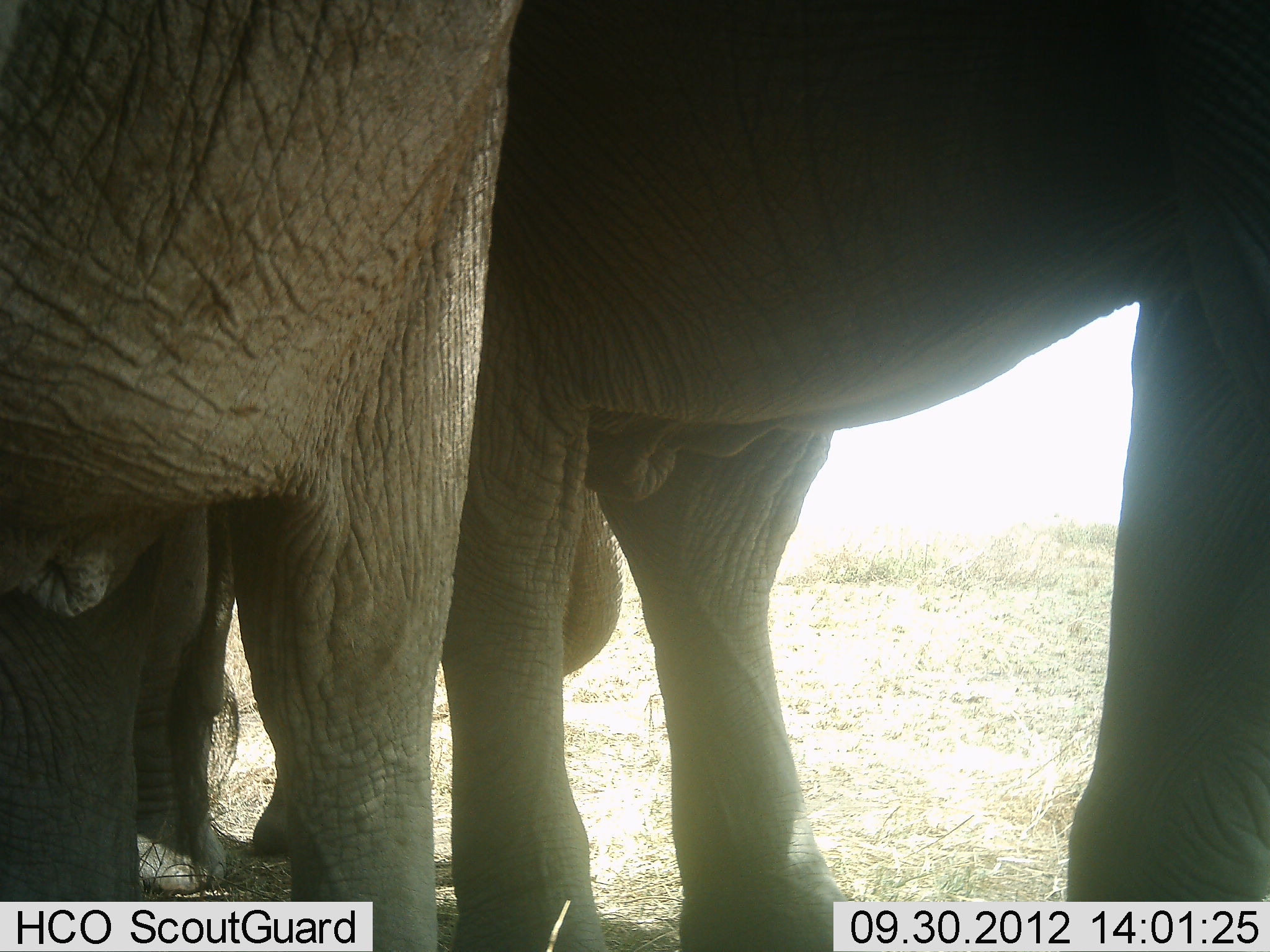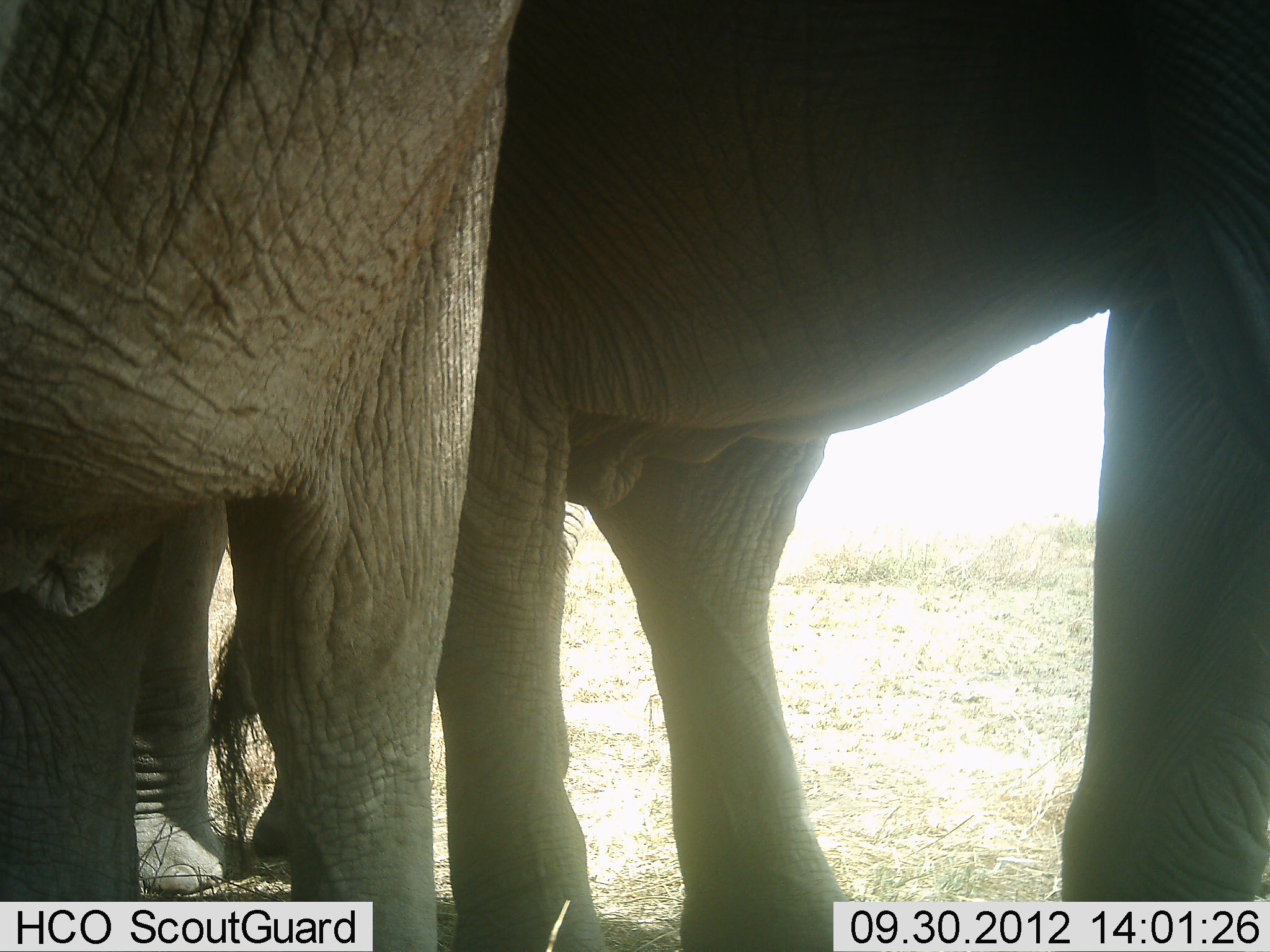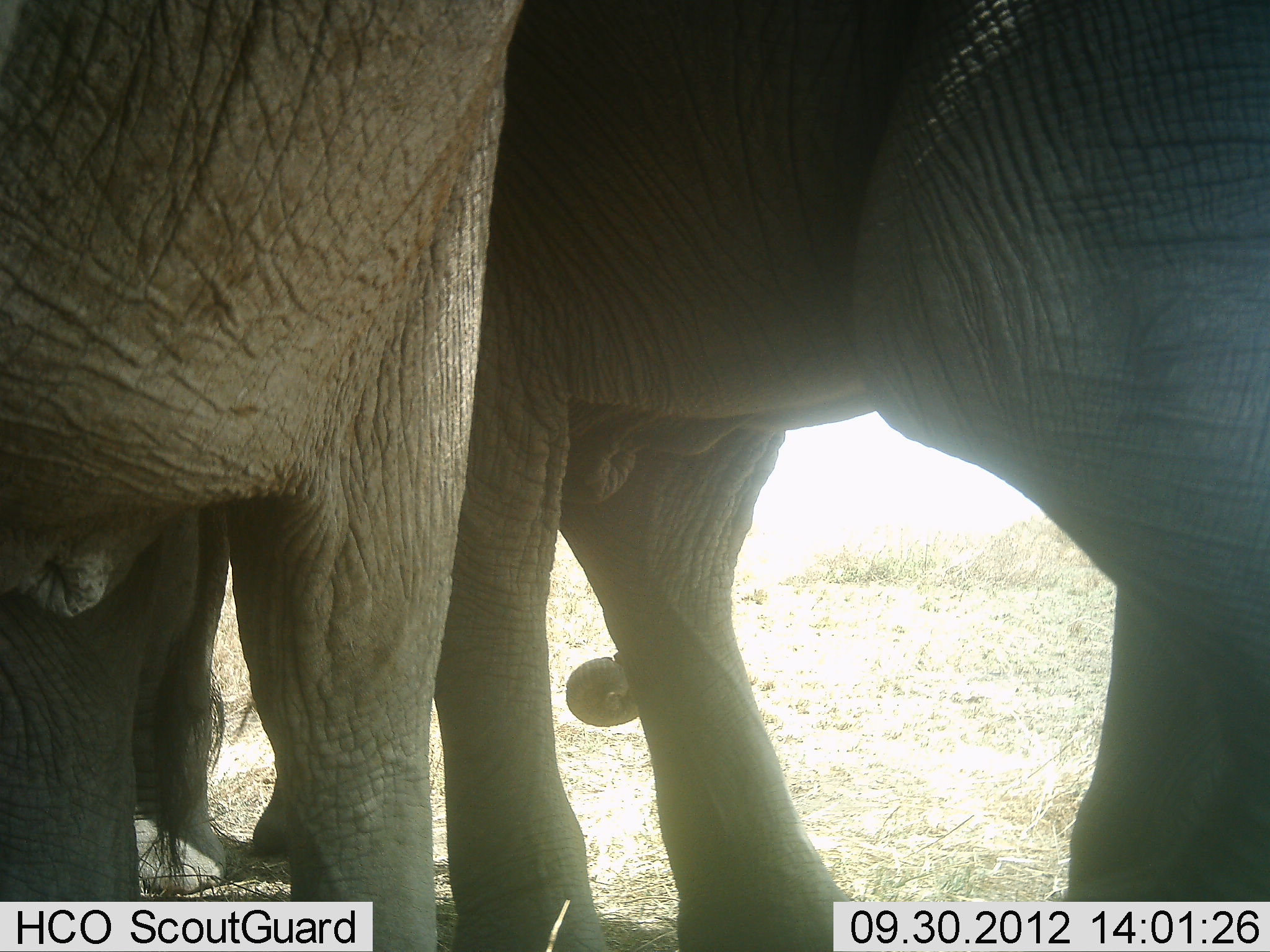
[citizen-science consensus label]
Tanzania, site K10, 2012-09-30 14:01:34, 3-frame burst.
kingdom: Animalia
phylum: Chordata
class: Mammalia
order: Proboscidea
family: Elephantidae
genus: Loxodonta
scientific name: Loxodonta africana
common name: african bush elephant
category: elephant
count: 3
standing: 100%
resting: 0%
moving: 0%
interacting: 20%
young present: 10%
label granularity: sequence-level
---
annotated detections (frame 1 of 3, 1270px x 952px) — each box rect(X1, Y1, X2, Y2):
animal: rect(438, 0, 1270, 947); rect(1, 0, 624, 948)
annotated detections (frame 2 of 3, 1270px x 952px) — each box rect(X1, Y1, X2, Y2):
animal: rect(422, 0, 1270, 951); rect(1, 0, 529, 951)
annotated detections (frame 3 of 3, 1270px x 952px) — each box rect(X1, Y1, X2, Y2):
animal: rect(422, 0, 1270, 951); rect(1, 0, 646, 951)